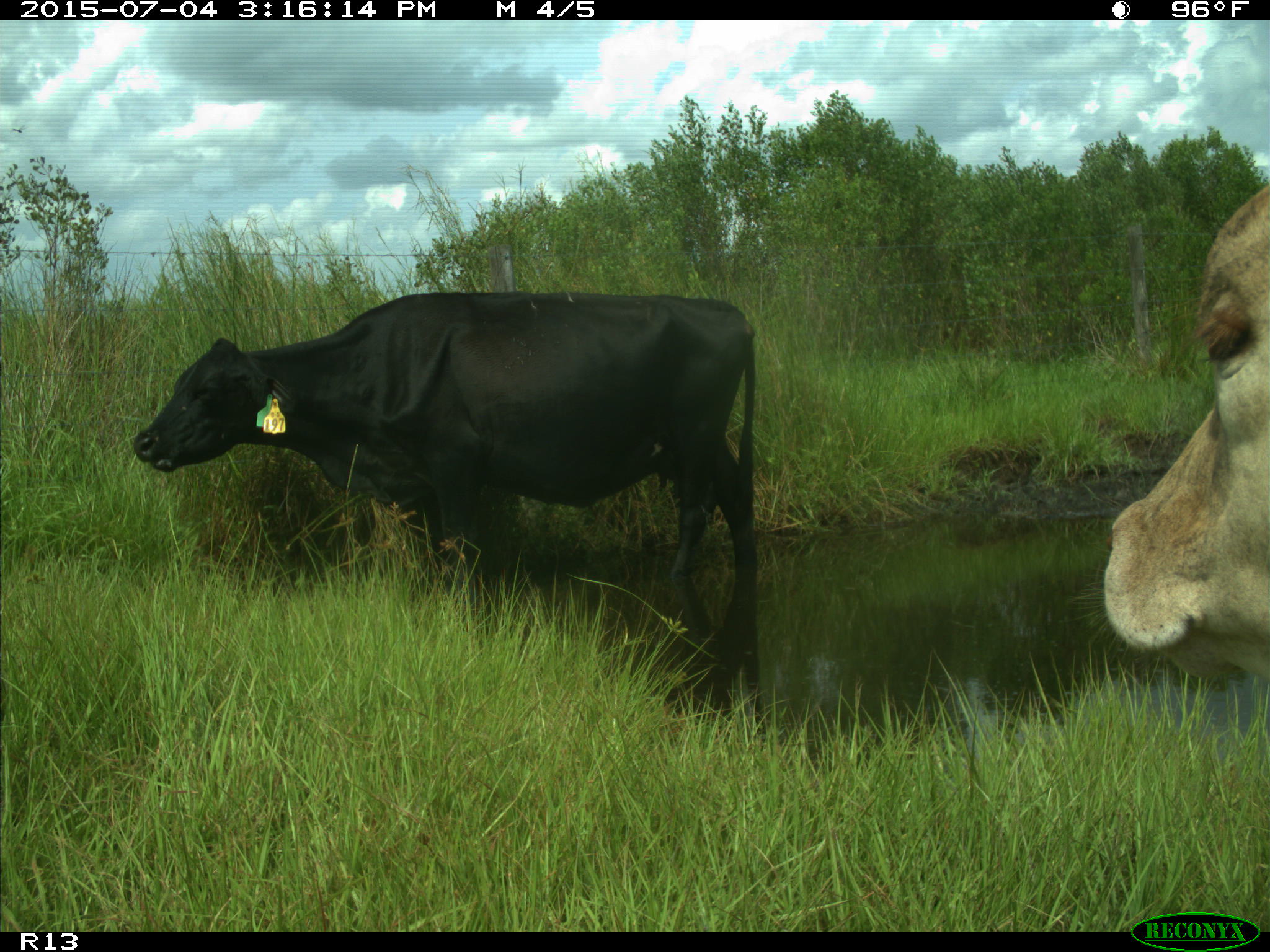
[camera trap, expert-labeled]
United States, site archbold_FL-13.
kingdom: Animalia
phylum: Chordata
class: Mammalia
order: Artiodactyla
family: Bovidae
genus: Bos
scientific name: Bos taurus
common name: domestic cow